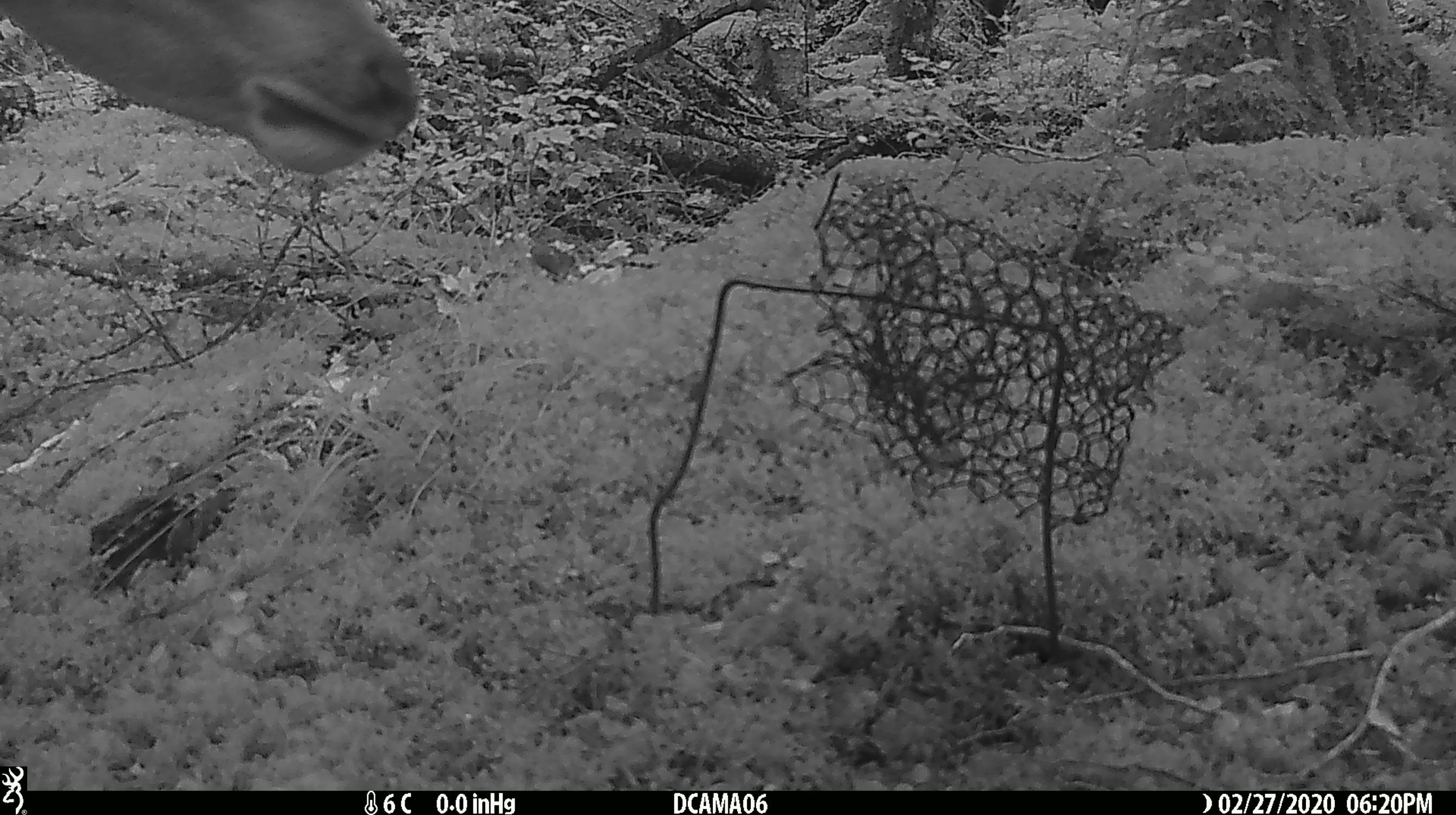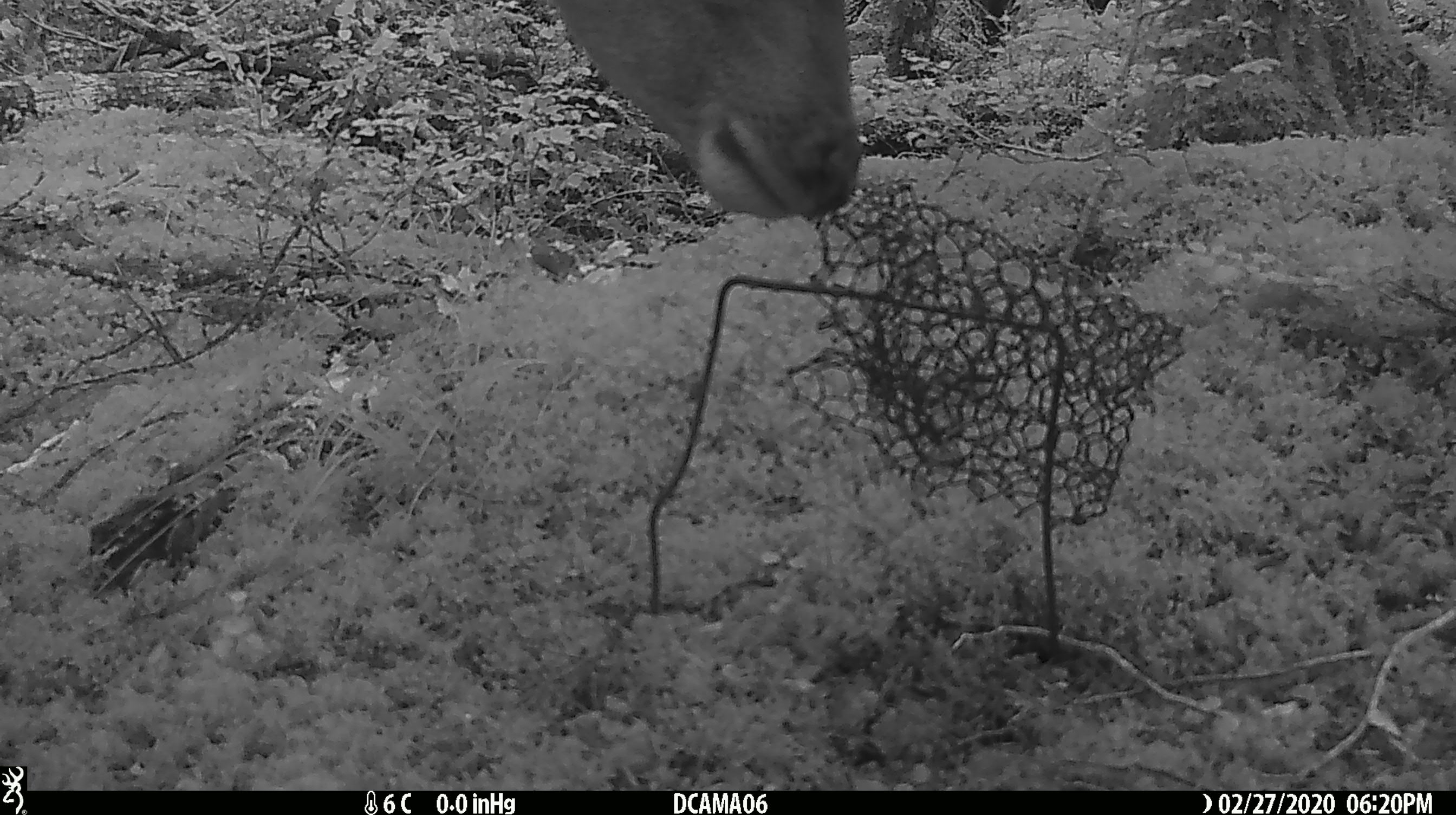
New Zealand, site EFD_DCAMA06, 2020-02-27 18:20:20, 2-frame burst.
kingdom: Animalia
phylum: Chordata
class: Mammalia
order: Artiodactyla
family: Cervidae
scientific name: Cervidae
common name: deer